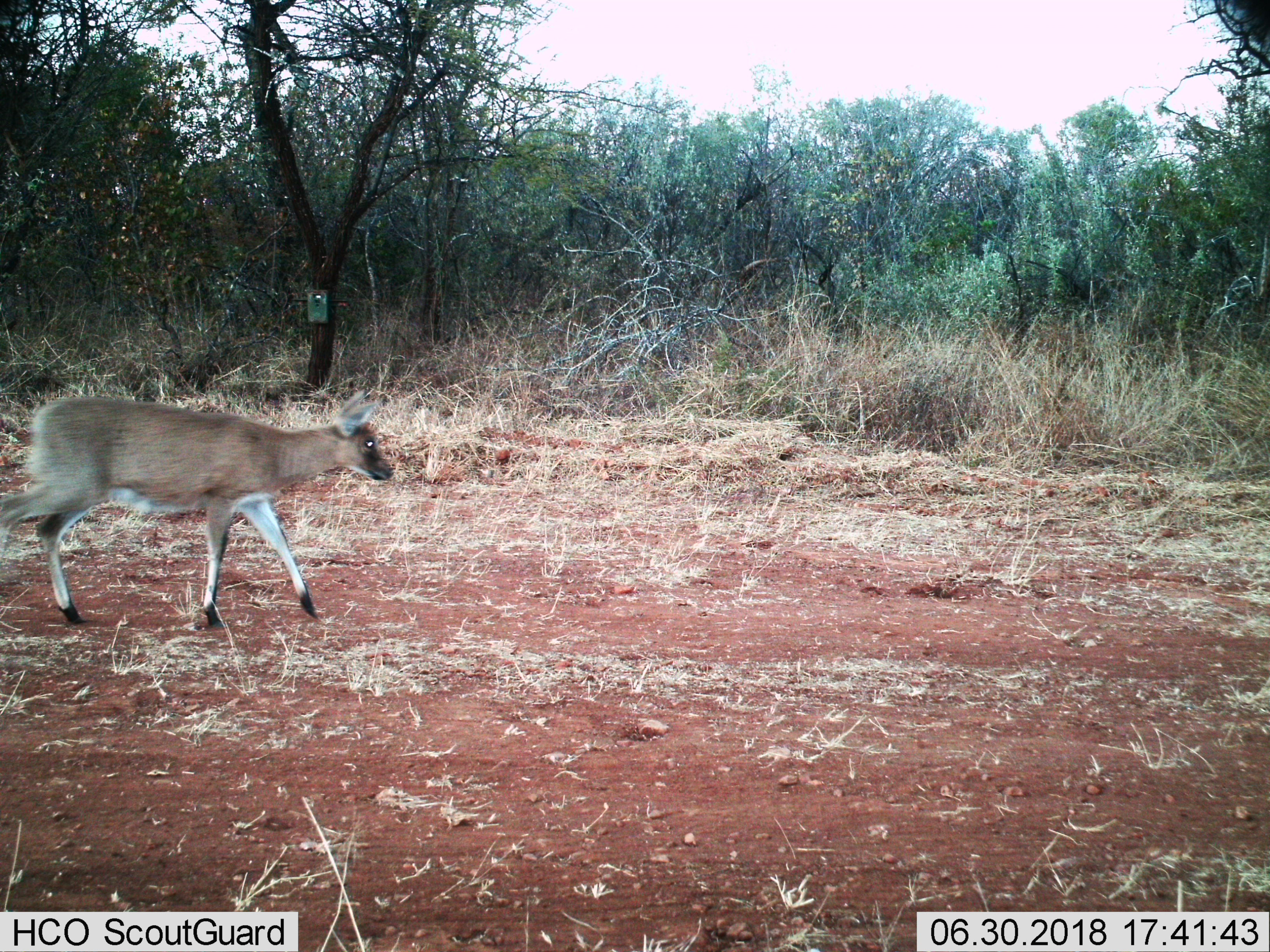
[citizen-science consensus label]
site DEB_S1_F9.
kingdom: Animalia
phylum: Chordata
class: Mammalia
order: Artiodactyla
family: Bovidae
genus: Sylvicapra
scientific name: Sylvicapra grimmia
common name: common duiker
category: duikercommongrey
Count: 1.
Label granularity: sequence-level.